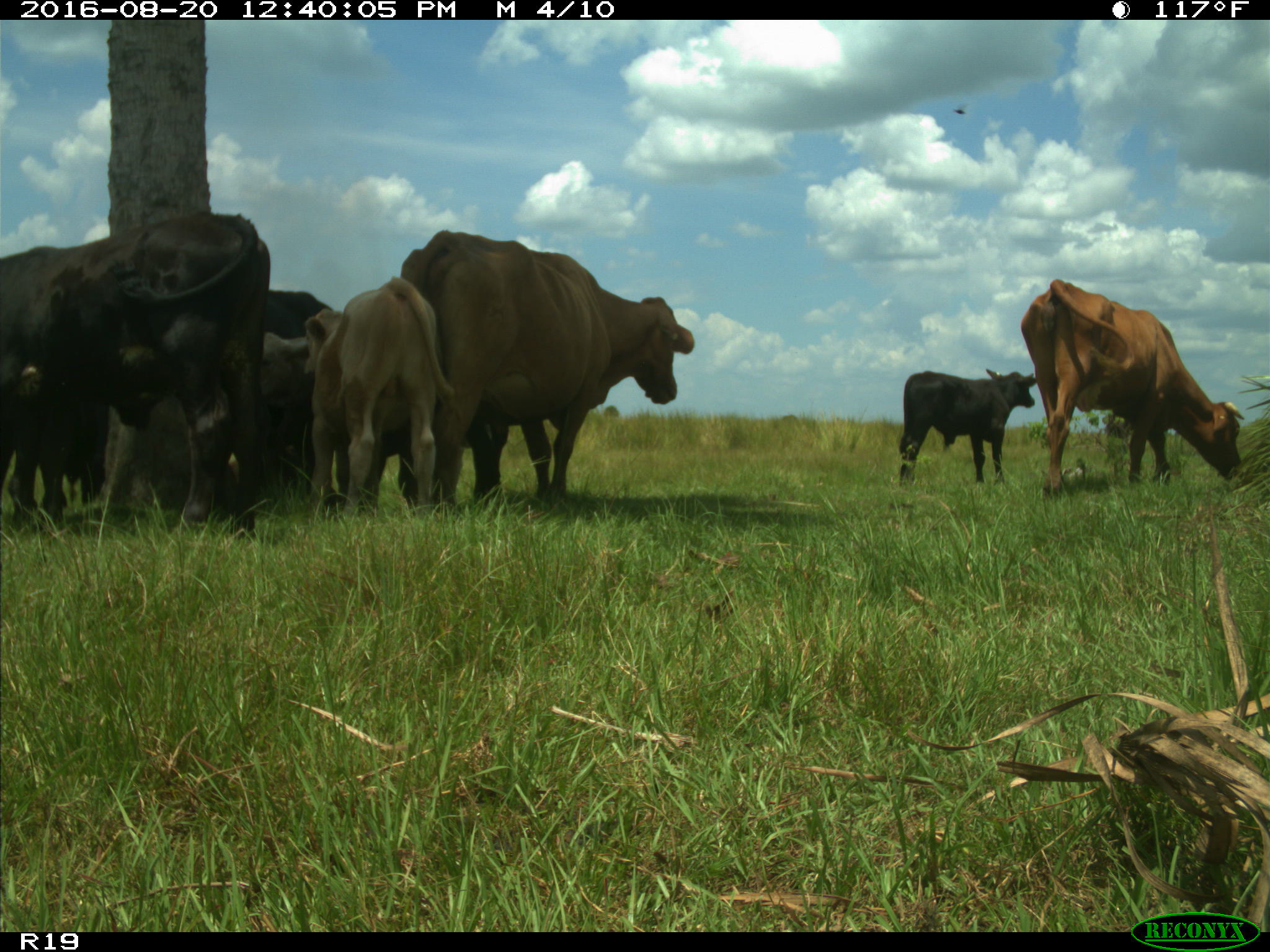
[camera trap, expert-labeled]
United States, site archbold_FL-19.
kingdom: Animalia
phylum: Chordata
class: Mammalia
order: Artiodactyla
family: Bovidae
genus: Bos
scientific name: Bos taurus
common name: domestic cow